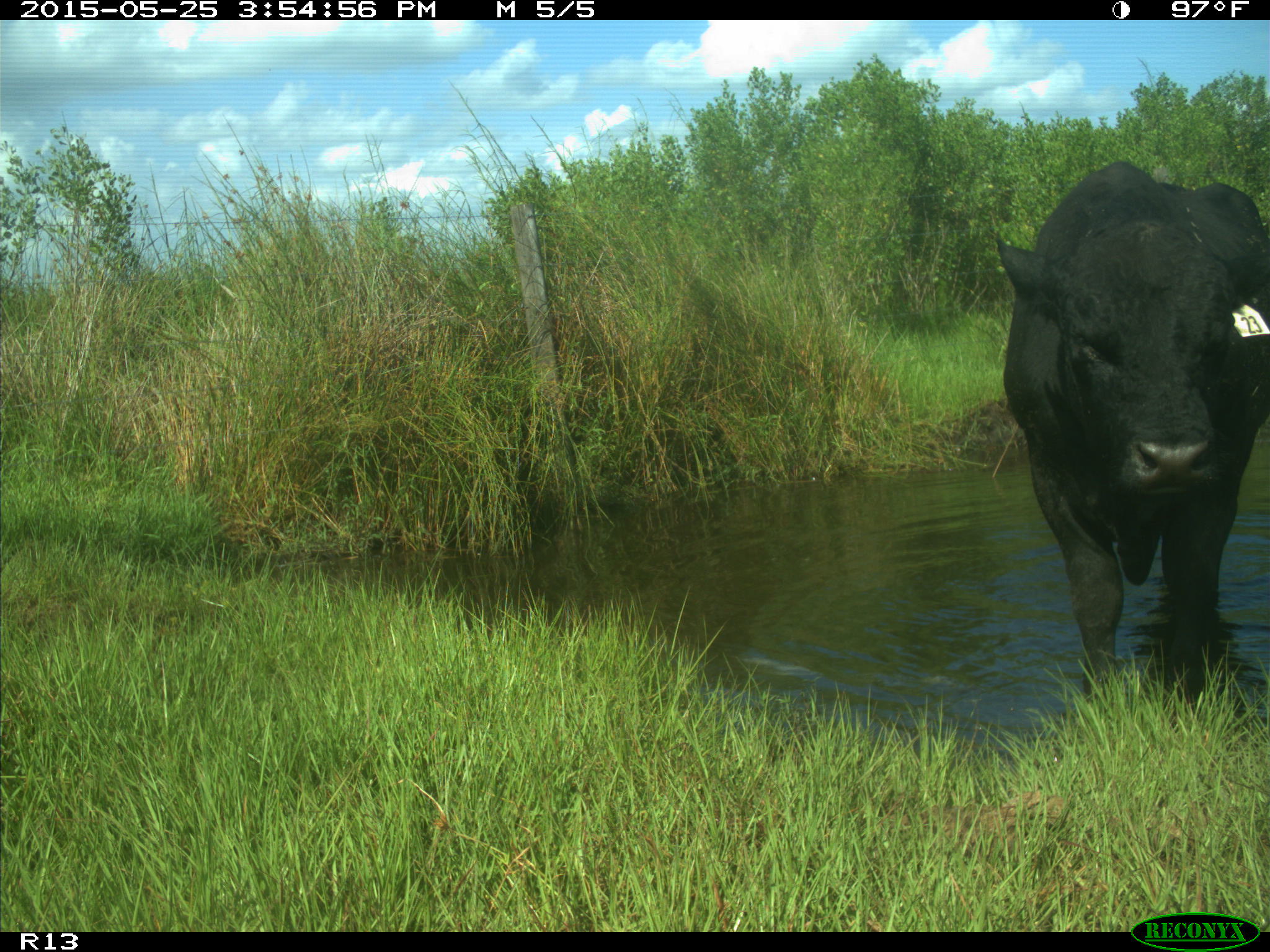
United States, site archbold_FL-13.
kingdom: Animalia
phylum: Chordata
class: Mammalia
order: Artiodactyla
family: Bovidae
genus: Bos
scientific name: Bos taurus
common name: domestic cow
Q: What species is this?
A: Bos taurus (domestic cow).